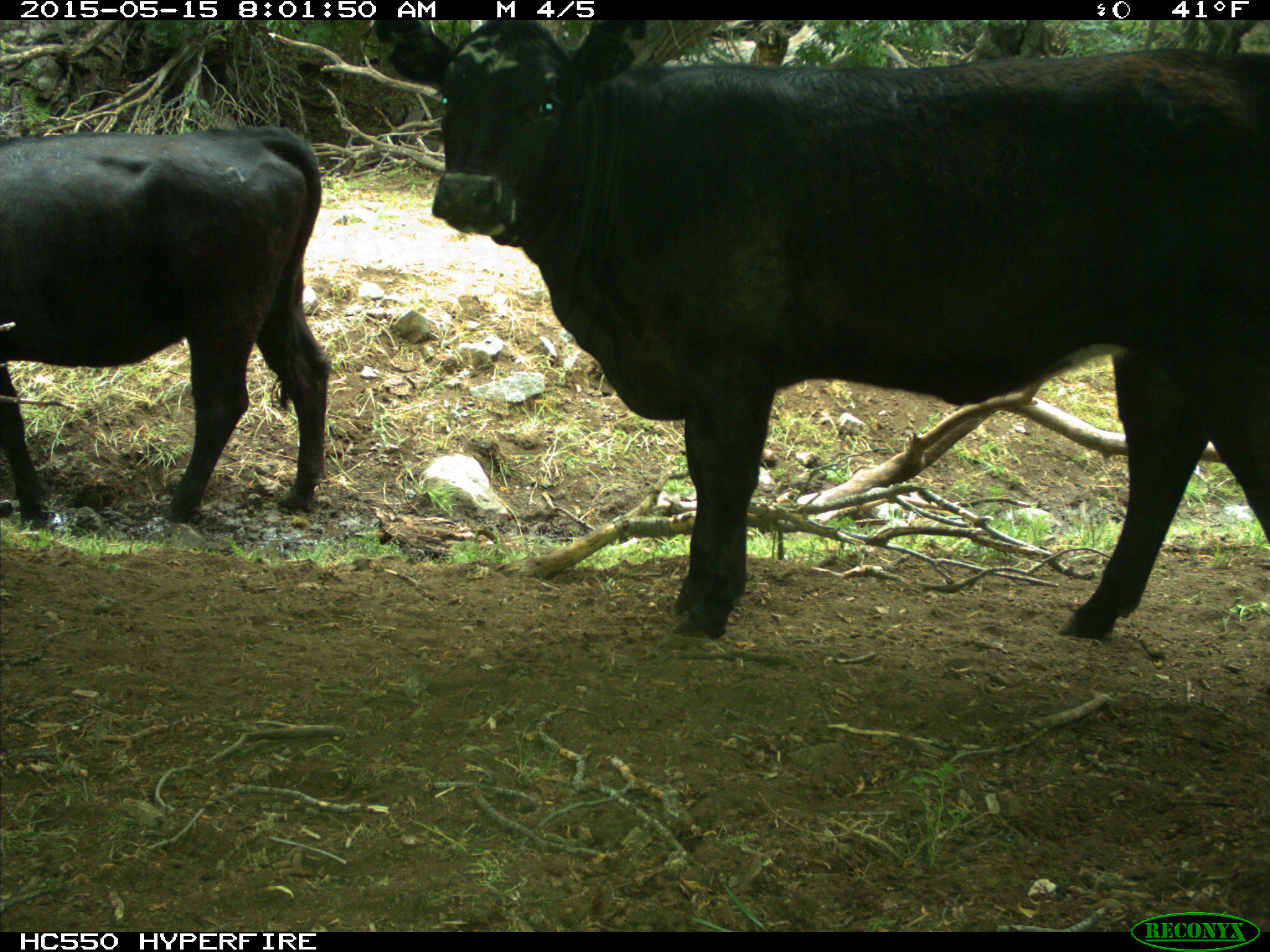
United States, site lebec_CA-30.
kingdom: Animalia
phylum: Chordata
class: Mammalia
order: Artiodactyla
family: Bovidae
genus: Bos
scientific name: Bos taurus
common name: domestic cow